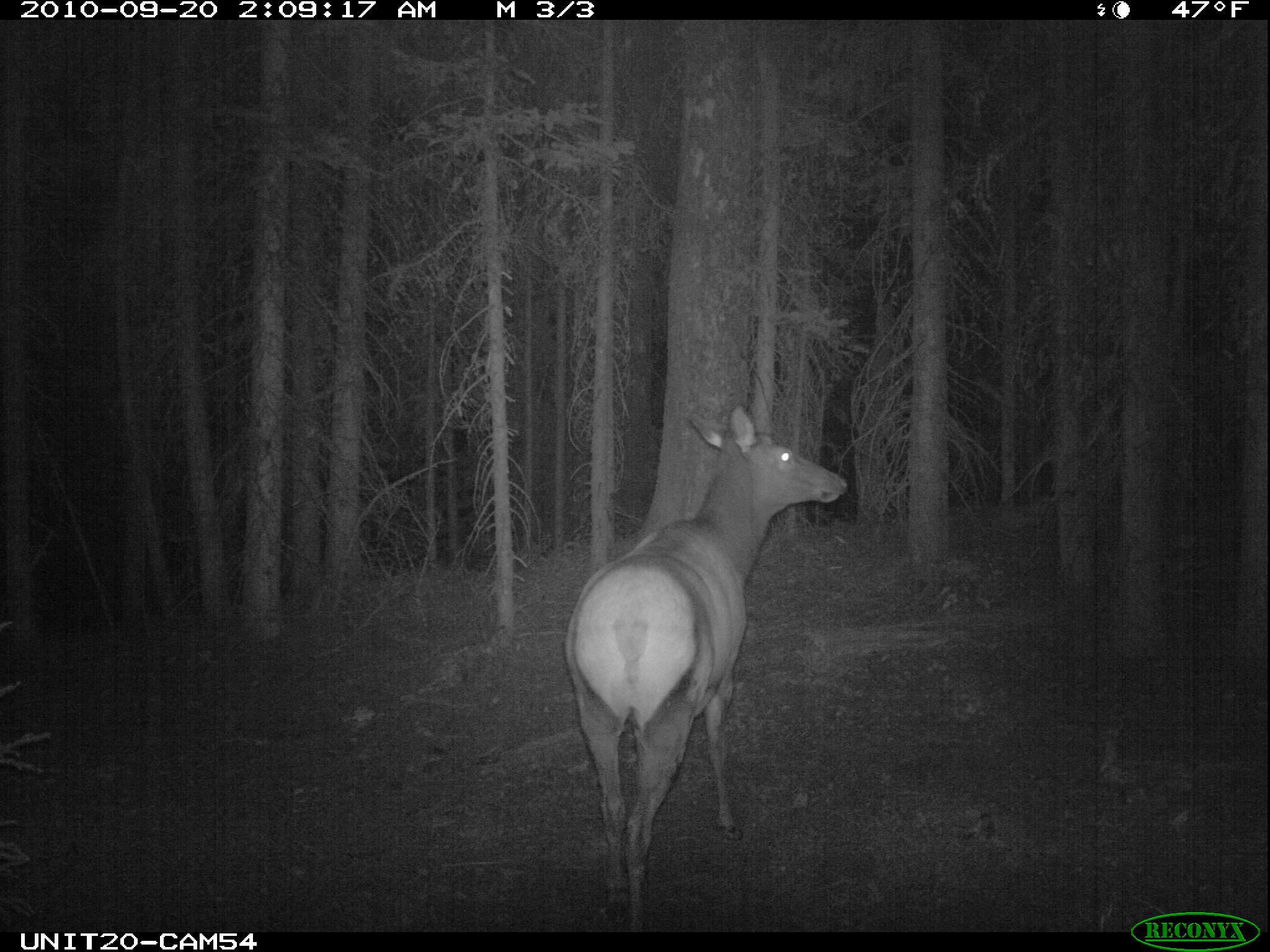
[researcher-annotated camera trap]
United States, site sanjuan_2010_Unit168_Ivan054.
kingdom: Animalia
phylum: Chordata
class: Mammalia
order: Artiodactyla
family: Cervidae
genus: Cervus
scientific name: Cervus elaphus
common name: red deer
Cervus elaphus (red deer).